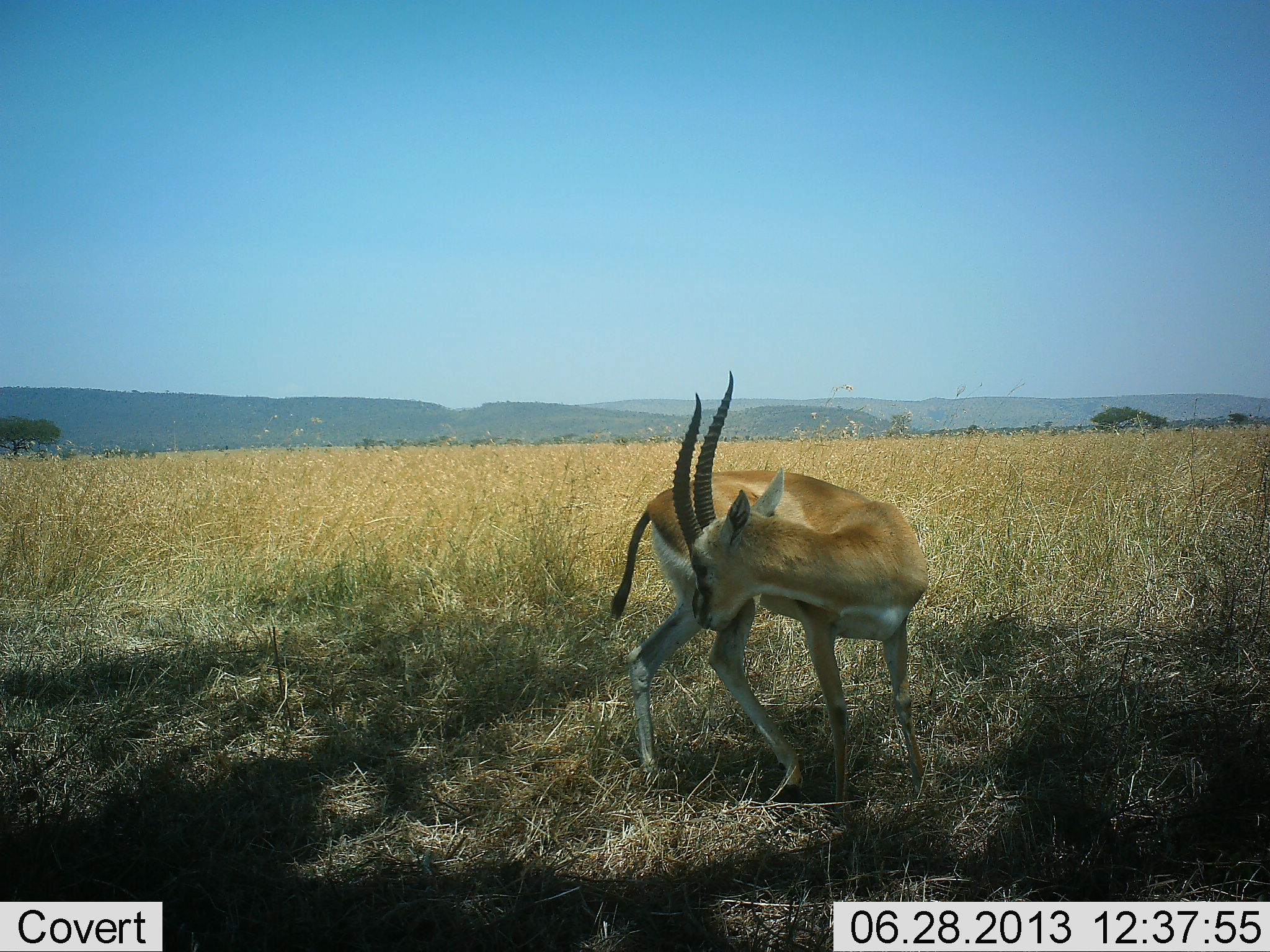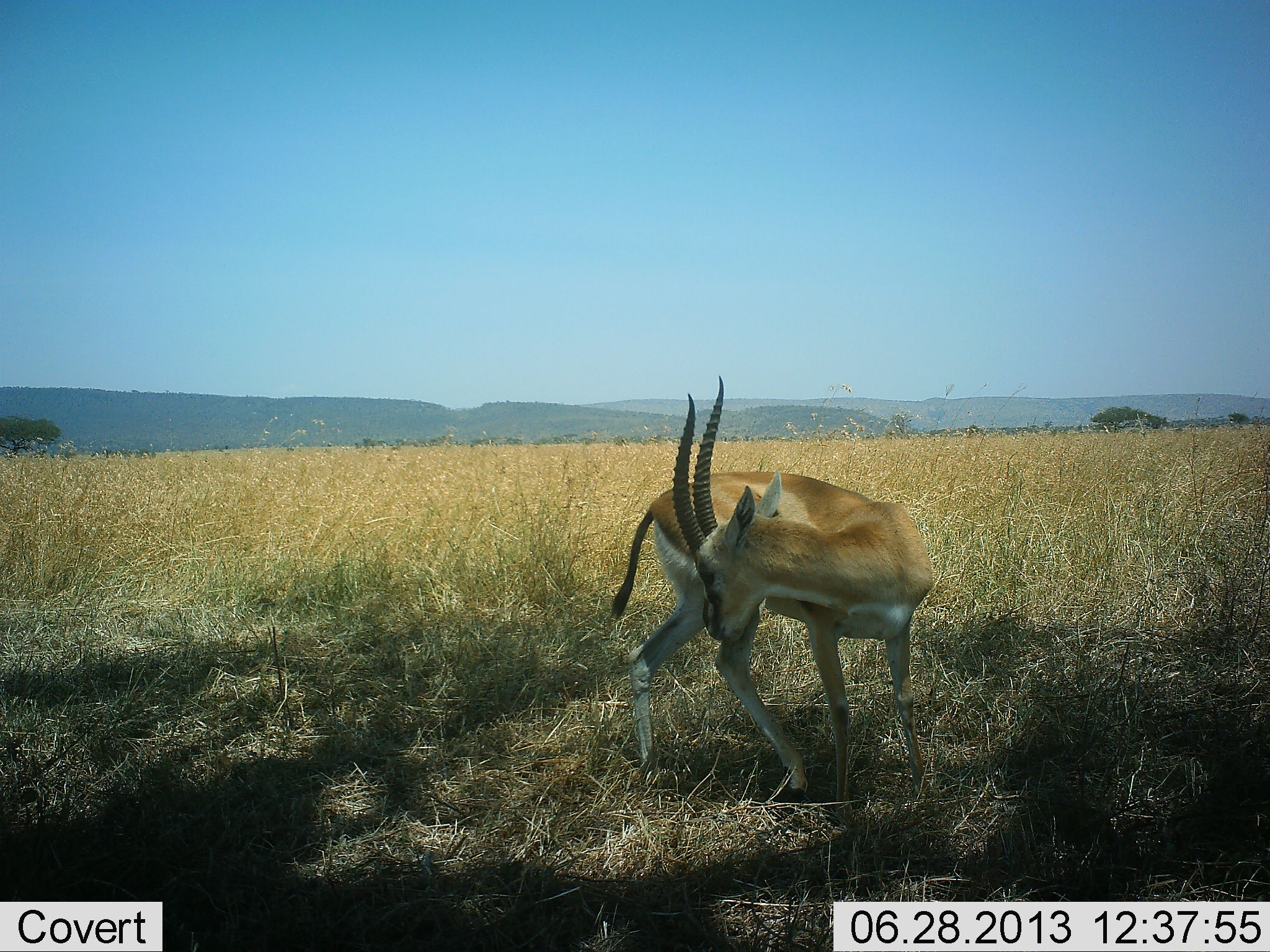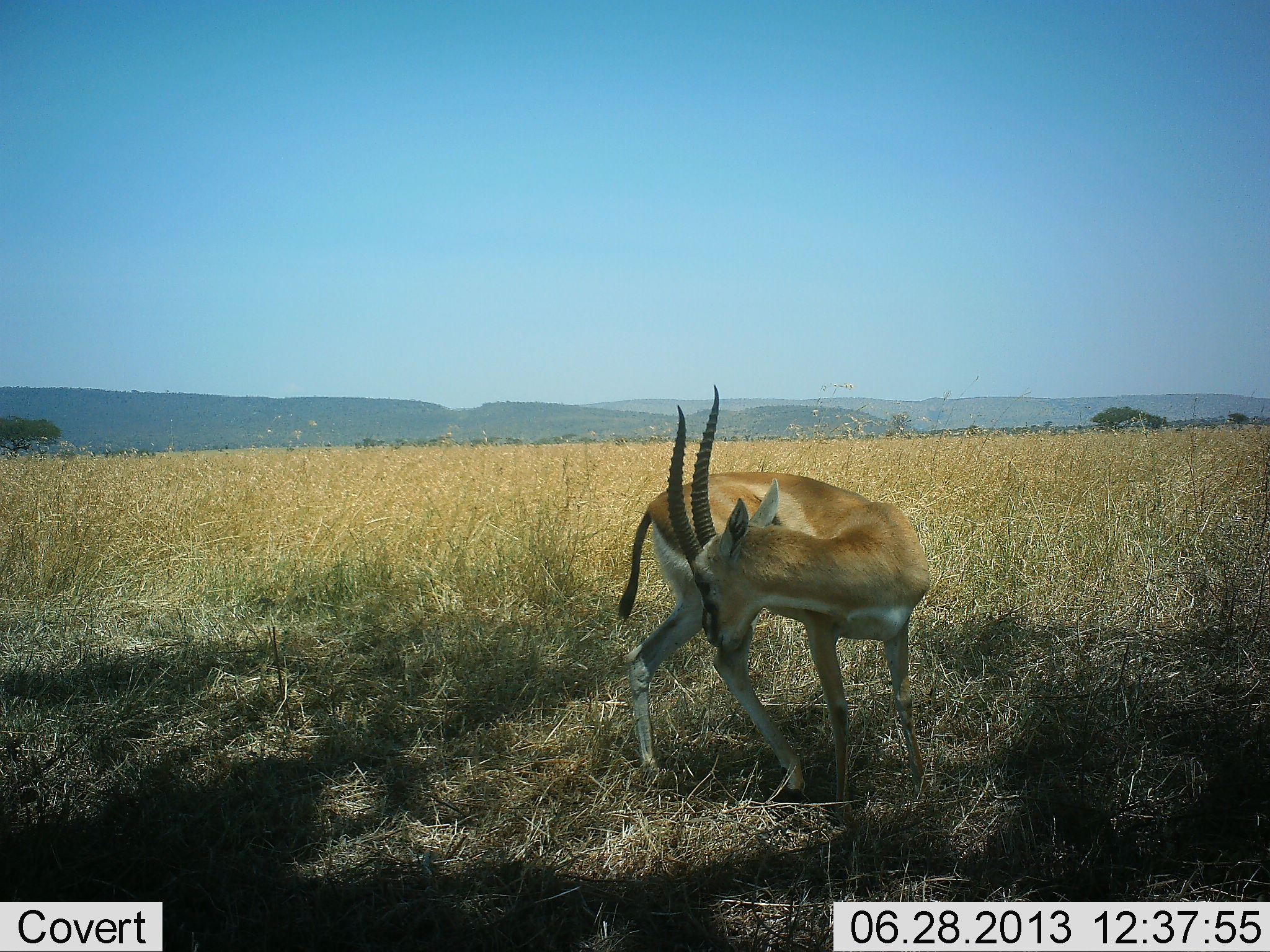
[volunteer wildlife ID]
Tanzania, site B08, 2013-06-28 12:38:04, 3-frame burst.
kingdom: Animalia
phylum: Chordata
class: Mammalia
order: Artiodactyla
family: Bovidae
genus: Eudorcas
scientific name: Eudorcas thomsonii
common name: thomson's gazelle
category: gazellethomsons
Gazellethomsons (thomson's gazelle) (Eudorcas thomsonii), count 1. Behavior (volunteer vote fractions): standing 89%, resting 6%, moving 6%, interacting 11%. Young present (vote fraction): 0%. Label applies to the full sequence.